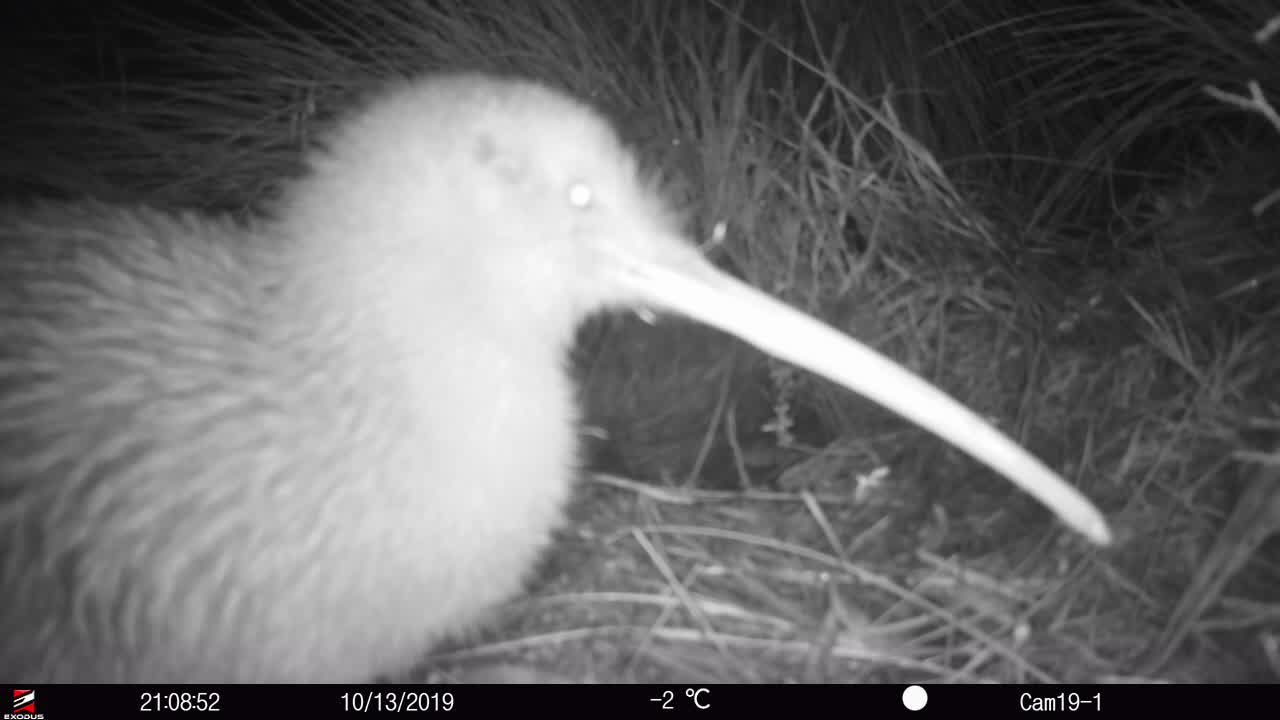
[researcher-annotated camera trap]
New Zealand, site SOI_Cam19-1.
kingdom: Animalia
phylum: Chordata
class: Aves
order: Apterygiformes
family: Apterygidae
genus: Apteryx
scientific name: Apteryx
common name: kiwi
Kiwi (Apteryx).